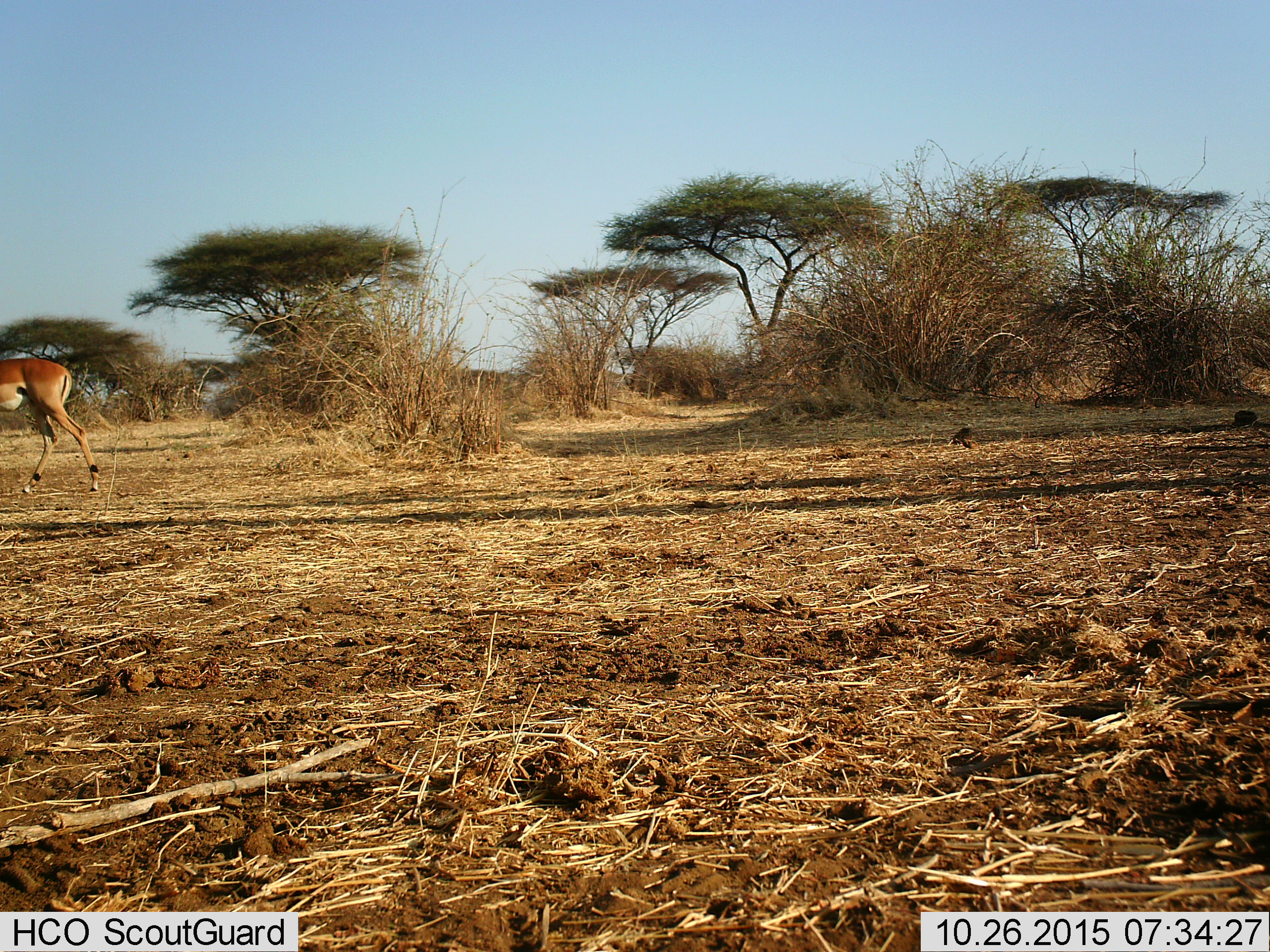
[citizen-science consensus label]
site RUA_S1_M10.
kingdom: Animalia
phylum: Chordata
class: Mammalia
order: Artiodactyla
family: Bovidae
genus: Aepyceros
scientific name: Aepyceros melampus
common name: impala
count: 1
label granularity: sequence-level